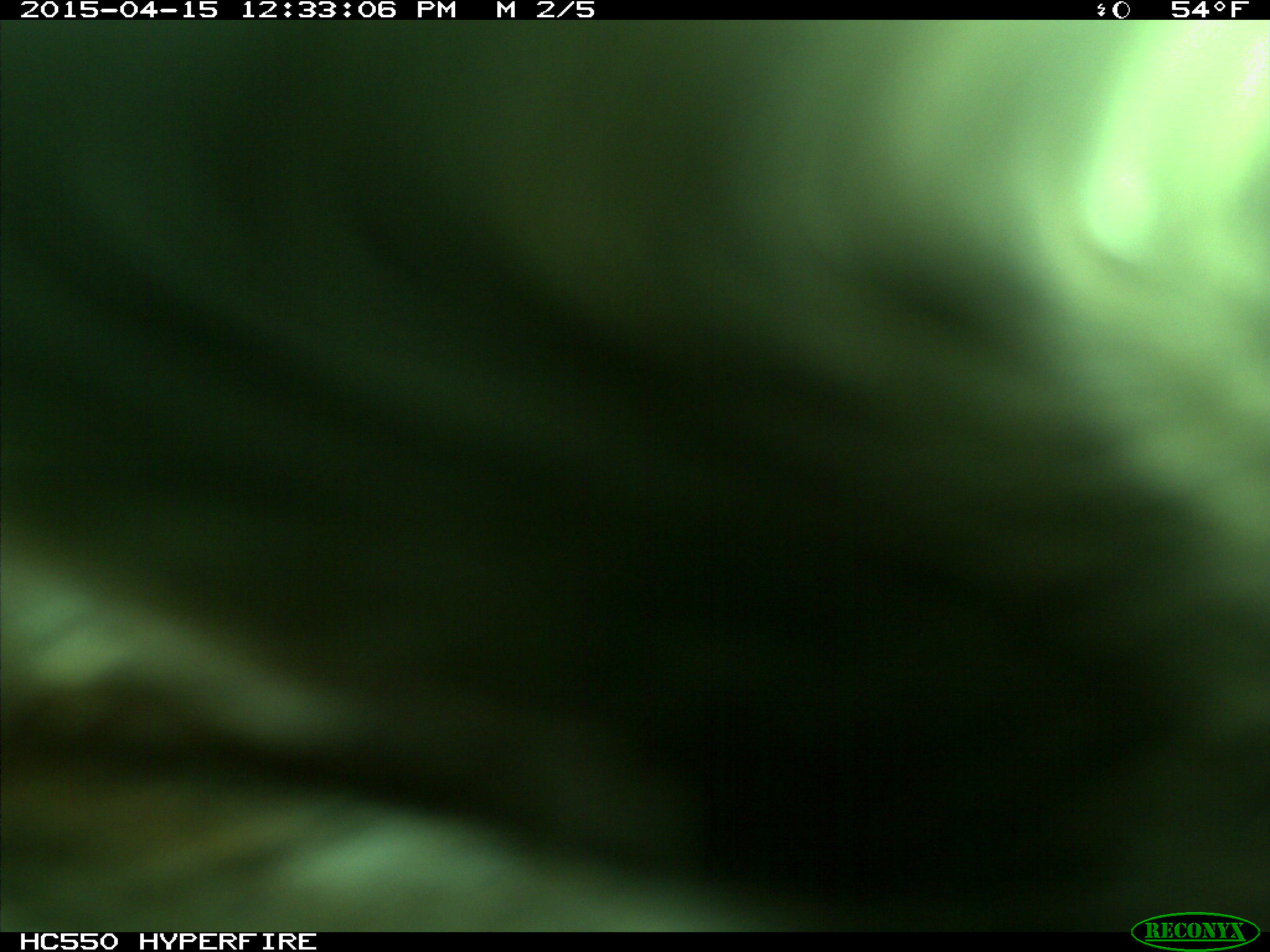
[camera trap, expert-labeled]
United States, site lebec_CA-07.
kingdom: Animalia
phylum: Chordata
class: Mammalia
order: Artiodactyla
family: Bovidae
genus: Bos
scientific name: Bos taurus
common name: domestic cow